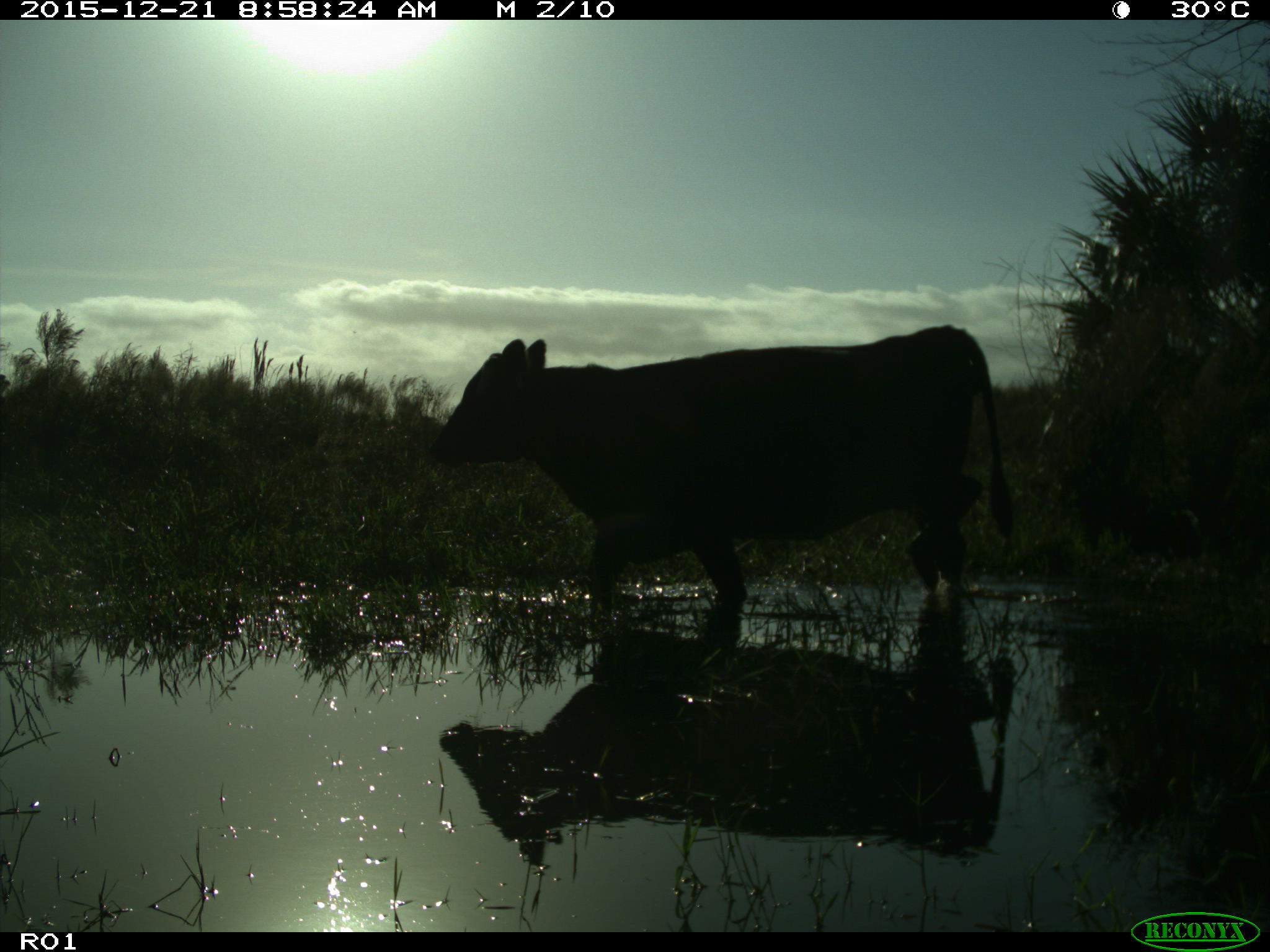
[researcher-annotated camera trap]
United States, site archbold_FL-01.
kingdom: Animalia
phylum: Chordata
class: Mammalia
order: Artiodactyla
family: Bovidae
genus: Bos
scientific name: Bos taurus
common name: domestic cow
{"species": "Bos taurus (domestic cow)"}